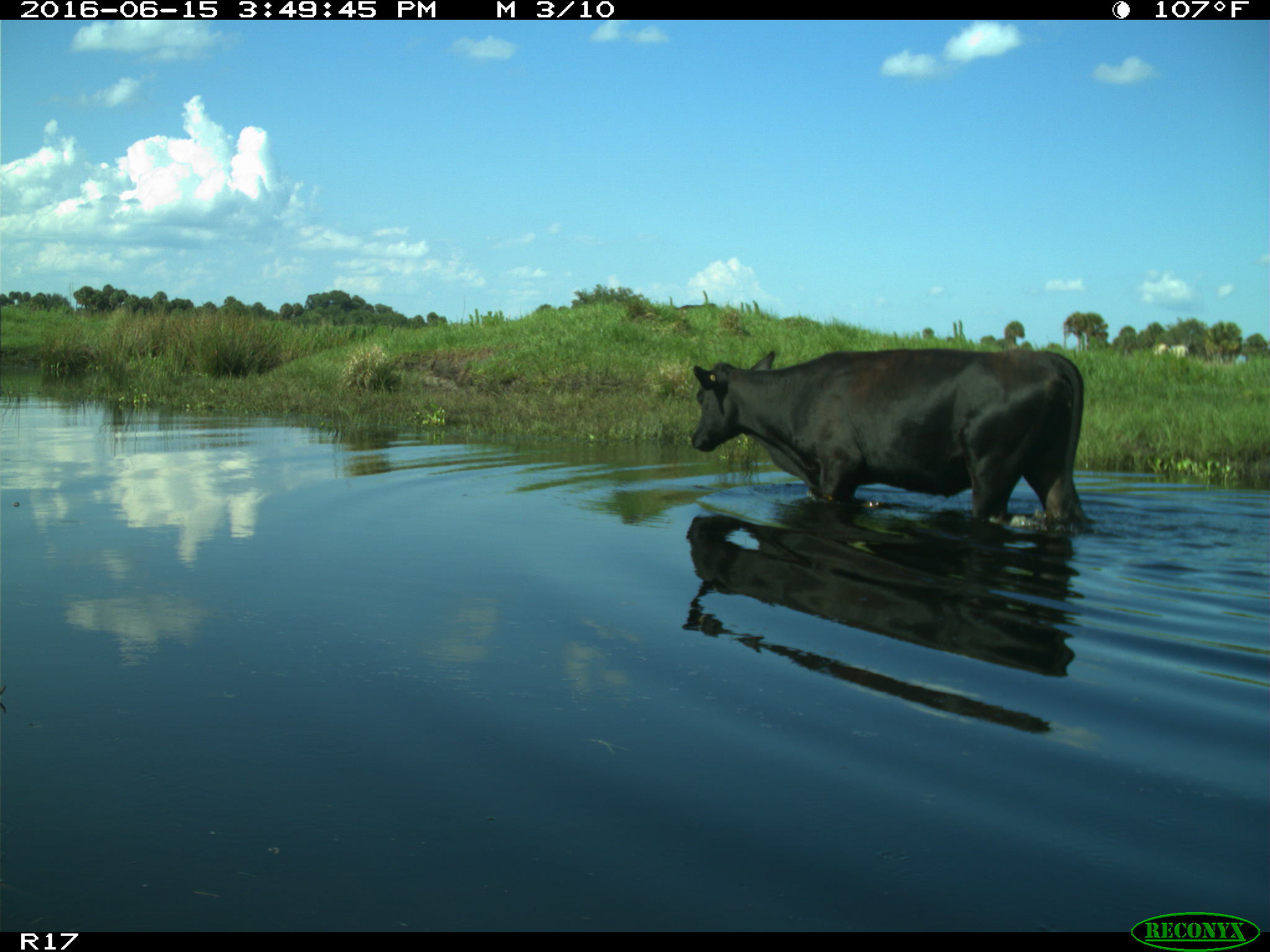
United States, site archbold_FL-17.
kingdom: Animalia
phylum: Chordata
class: Mammalia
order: Artiodactyla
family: Bovidae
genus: Bos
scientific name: Bos taurus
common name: domestic cow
Bos taurus (domestic cow).